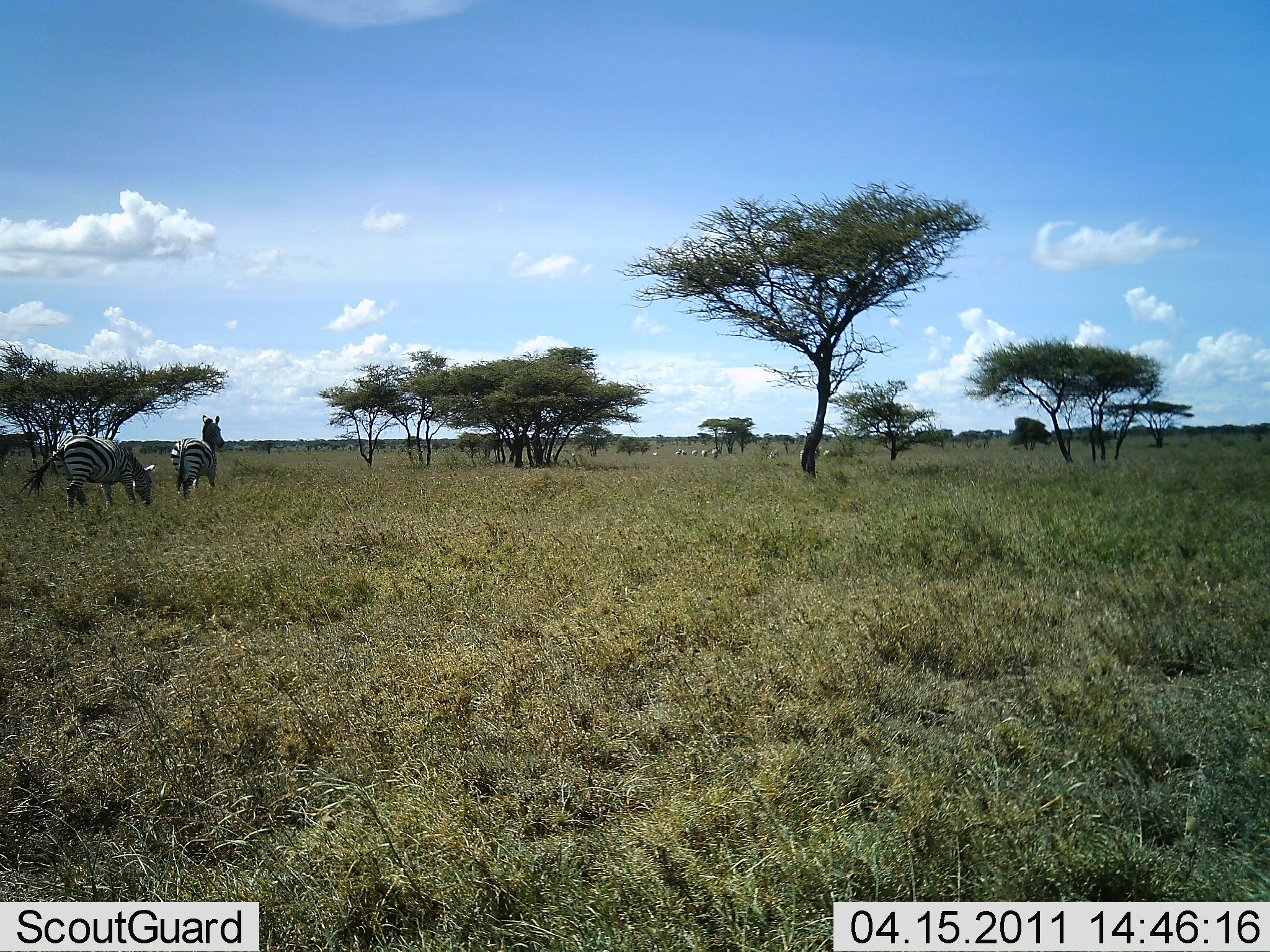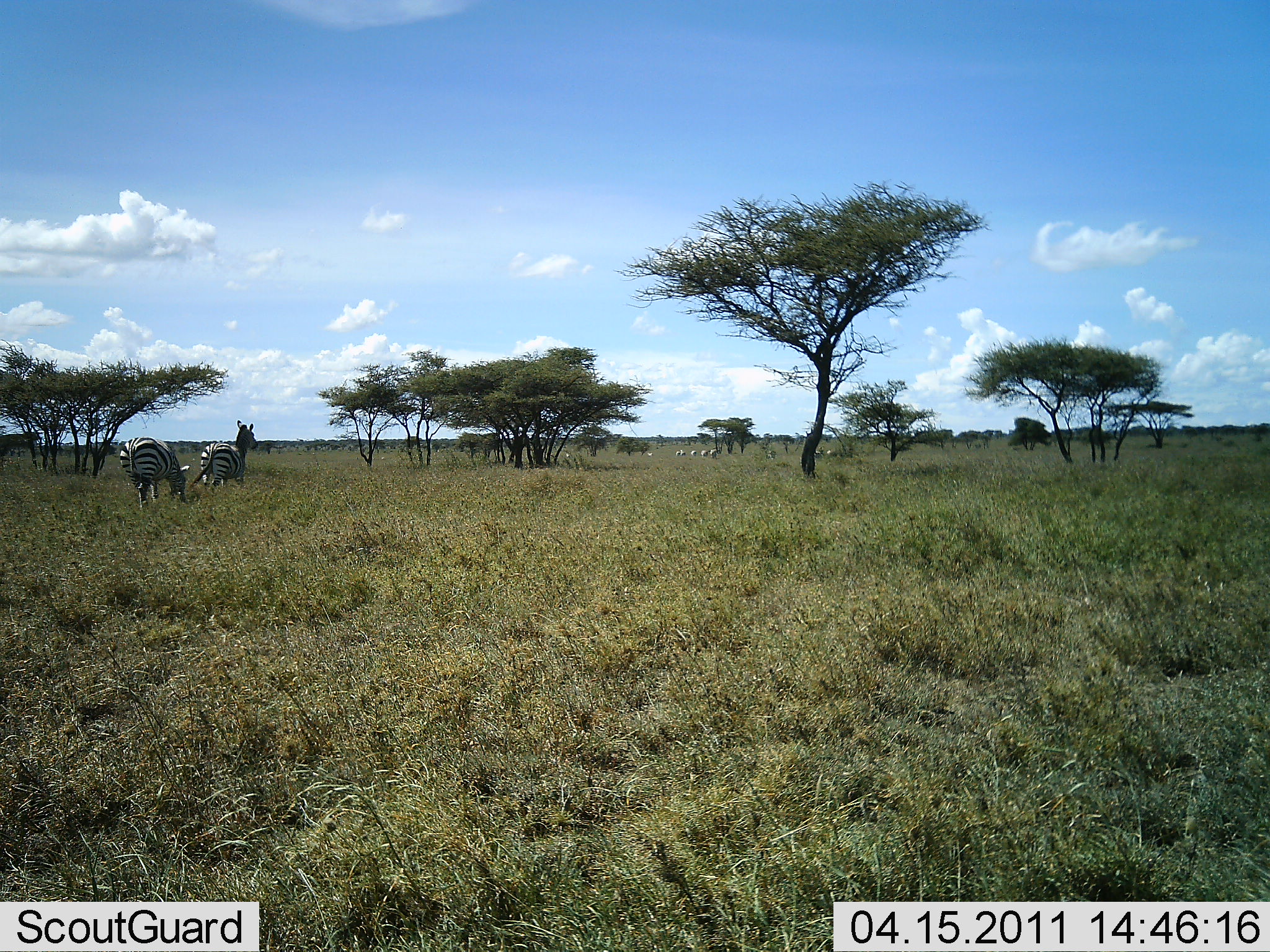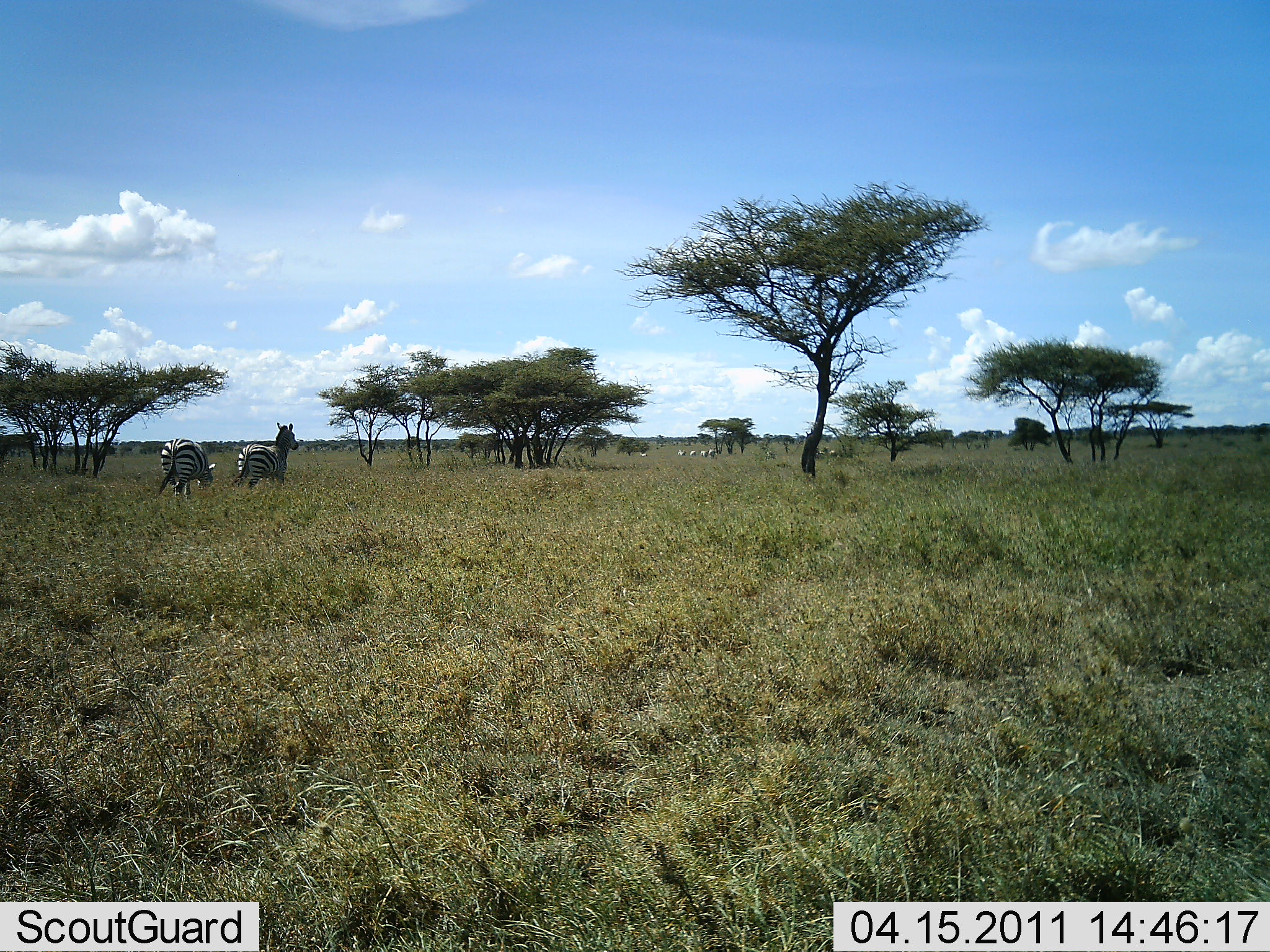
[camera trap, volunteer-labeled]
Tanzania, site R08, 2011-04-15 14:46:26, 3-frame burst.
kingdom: Animalia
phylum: Chordata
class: Mammalia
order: Perissodactyla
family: Equidae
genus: Equus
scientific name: Equus quagga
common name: plains zebra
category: zebra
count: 9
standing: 19%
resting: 6%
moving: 94%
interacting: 0%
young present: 0%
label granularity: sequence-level